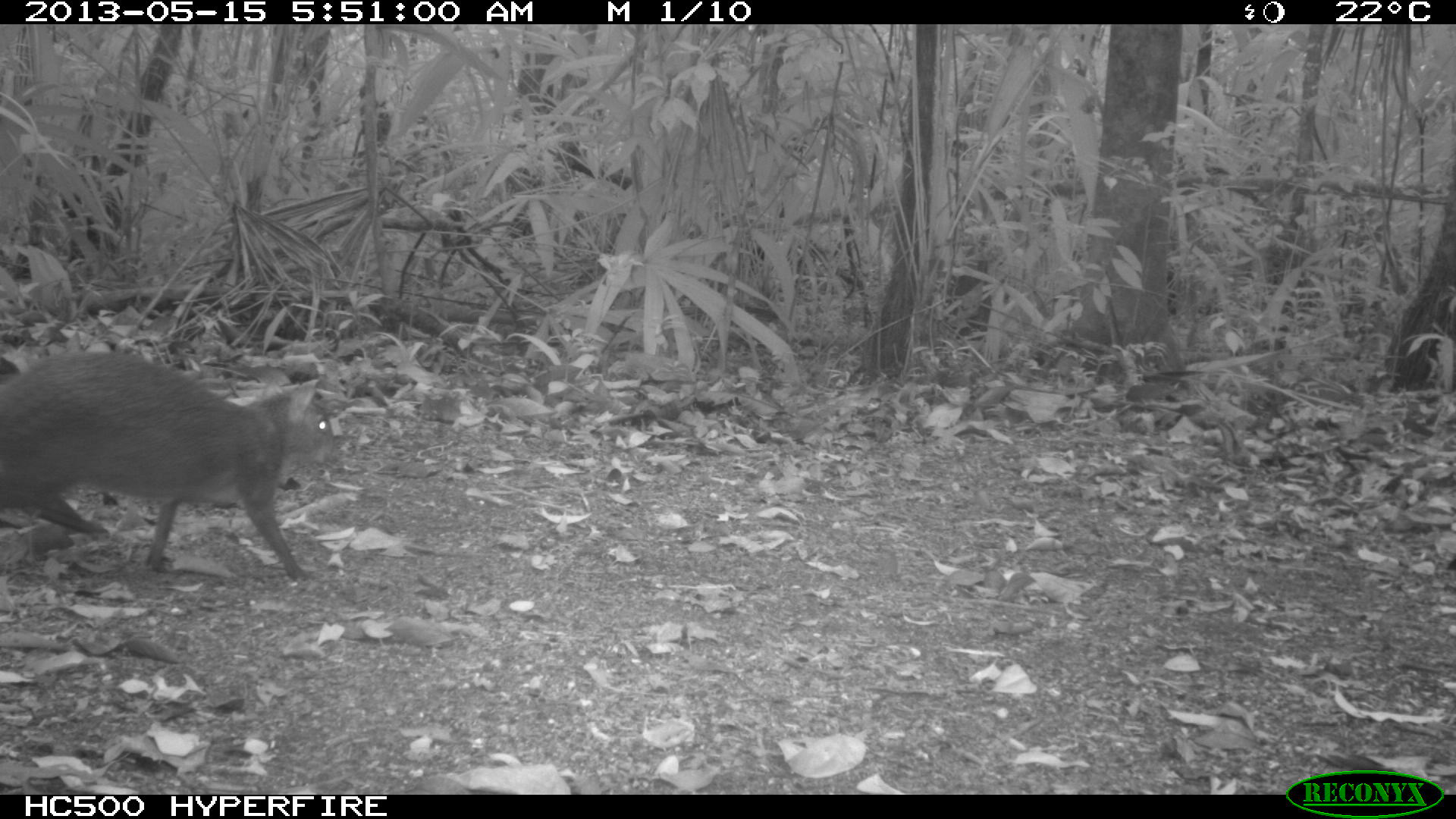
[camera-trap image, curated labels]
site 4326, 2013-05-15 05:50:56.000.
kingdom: Animalia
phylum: Chordata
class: Mammalia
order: Rodentia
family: Dasyproctidae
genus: Dasyprocta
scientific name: Dasyprocta punctata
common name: central american agouti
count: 1